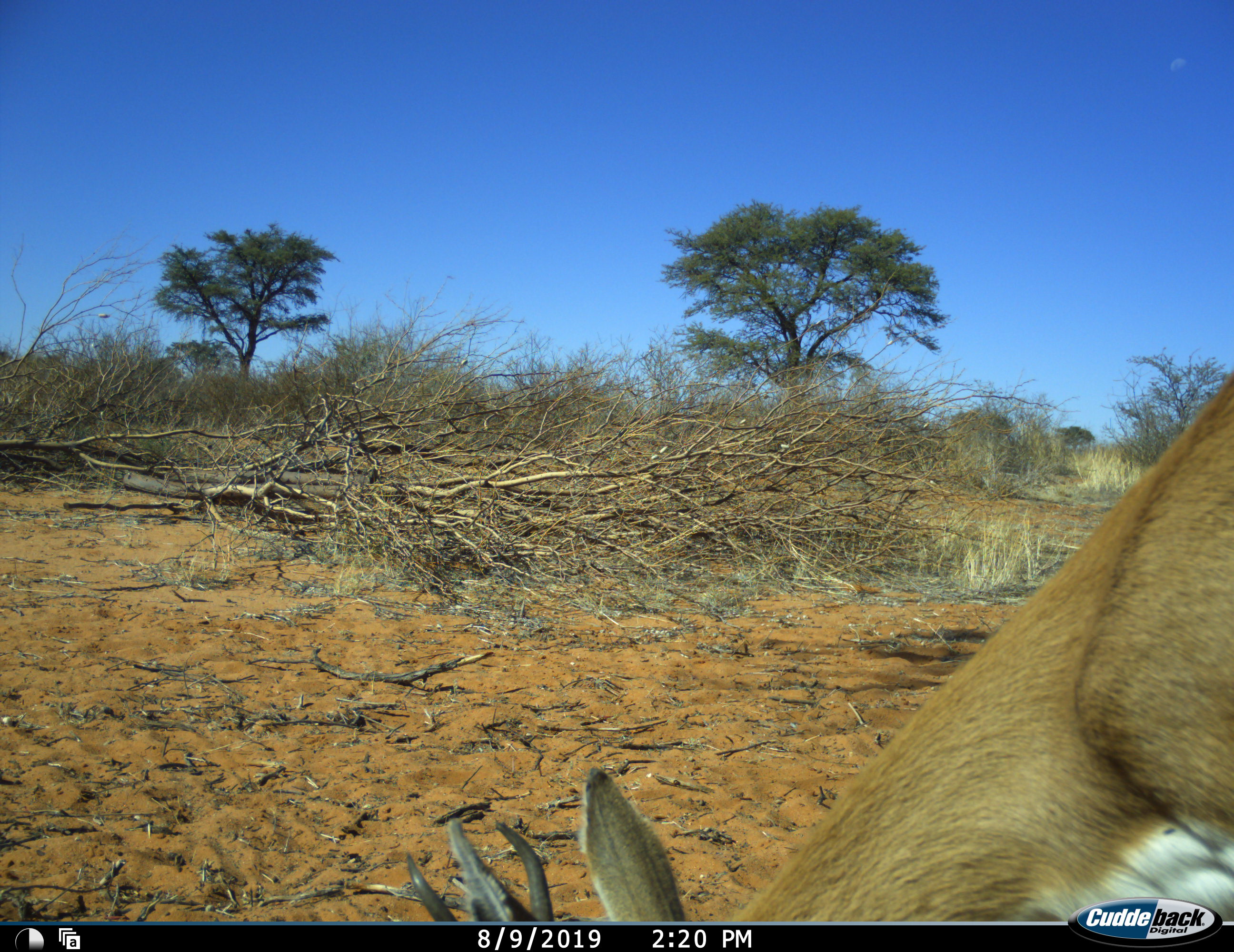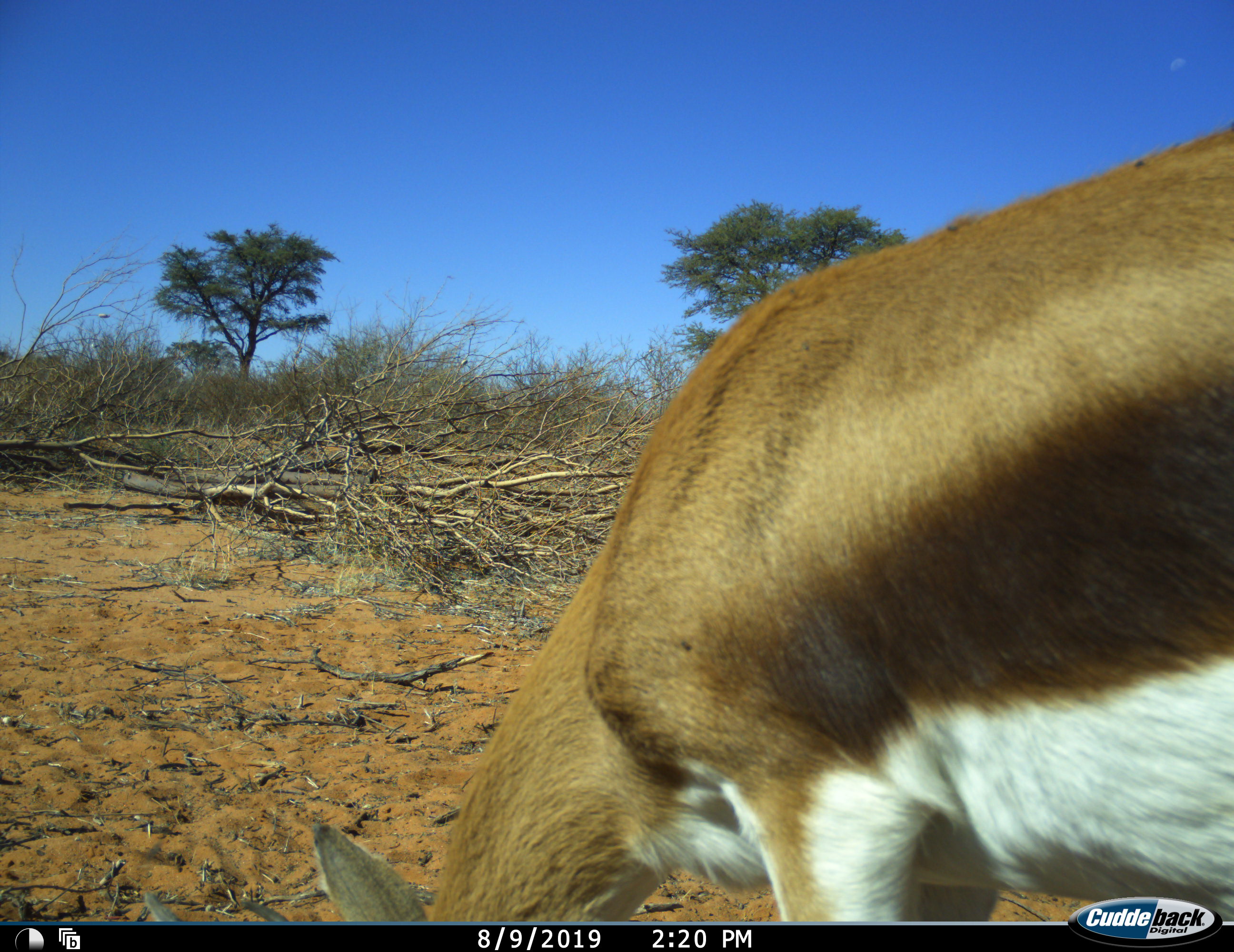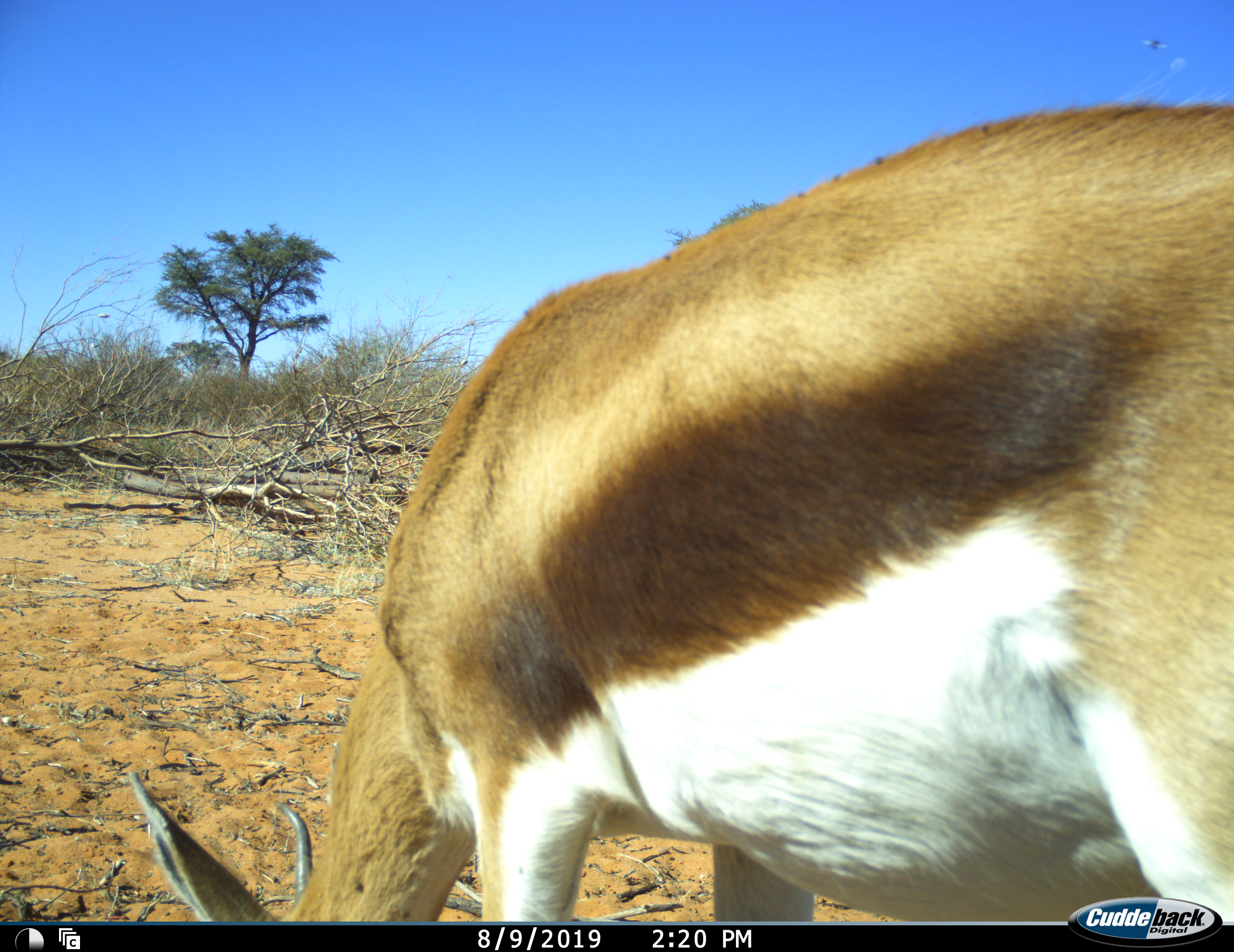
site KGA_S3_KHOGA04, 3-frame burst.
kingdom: Animalia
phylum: Chordata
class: Mammalia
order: Artiodactyla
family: Bovidae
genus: Antidorcas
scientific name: Antidorcas marsupialis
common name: springbok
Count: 1.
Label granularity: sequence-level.